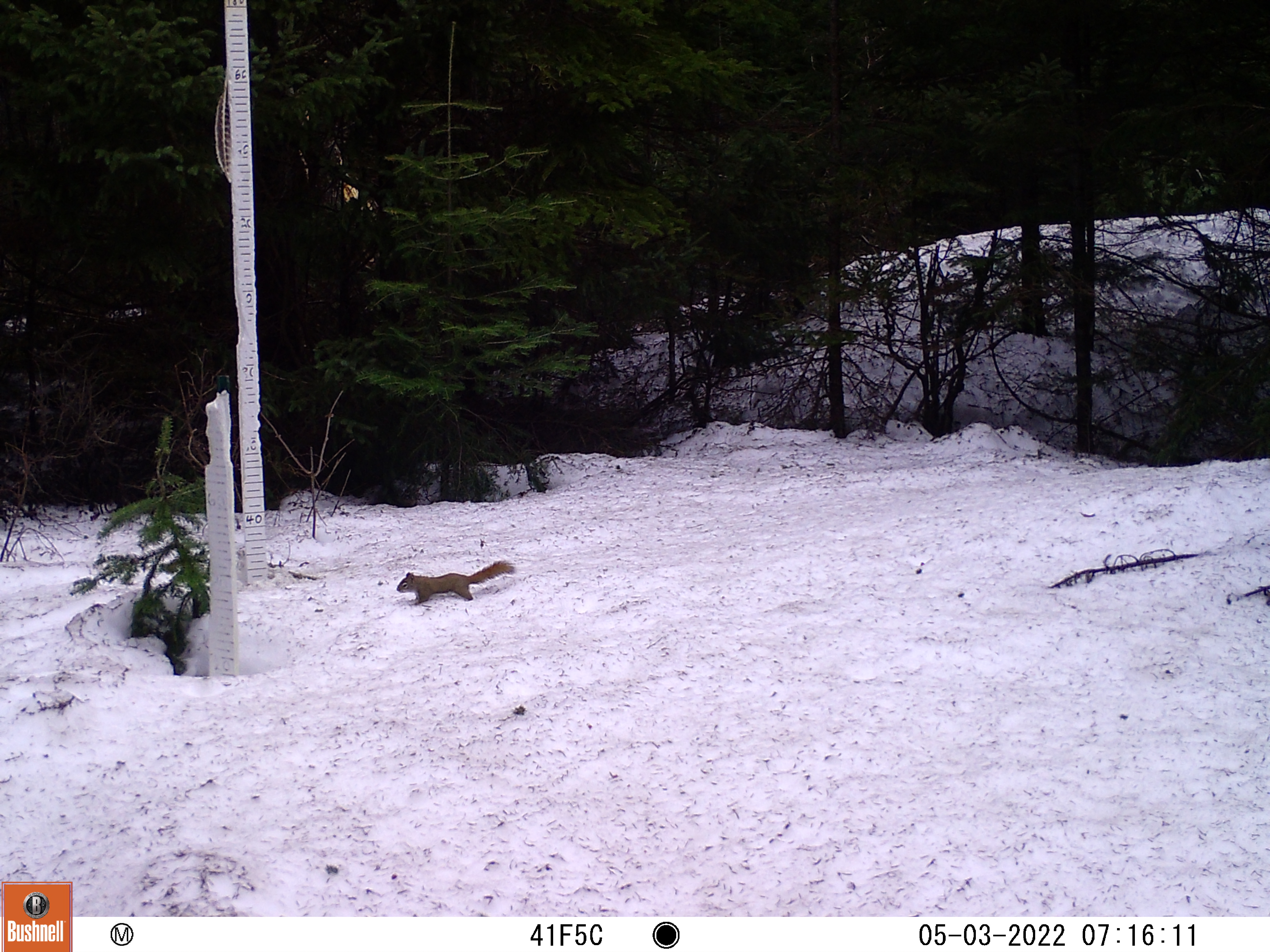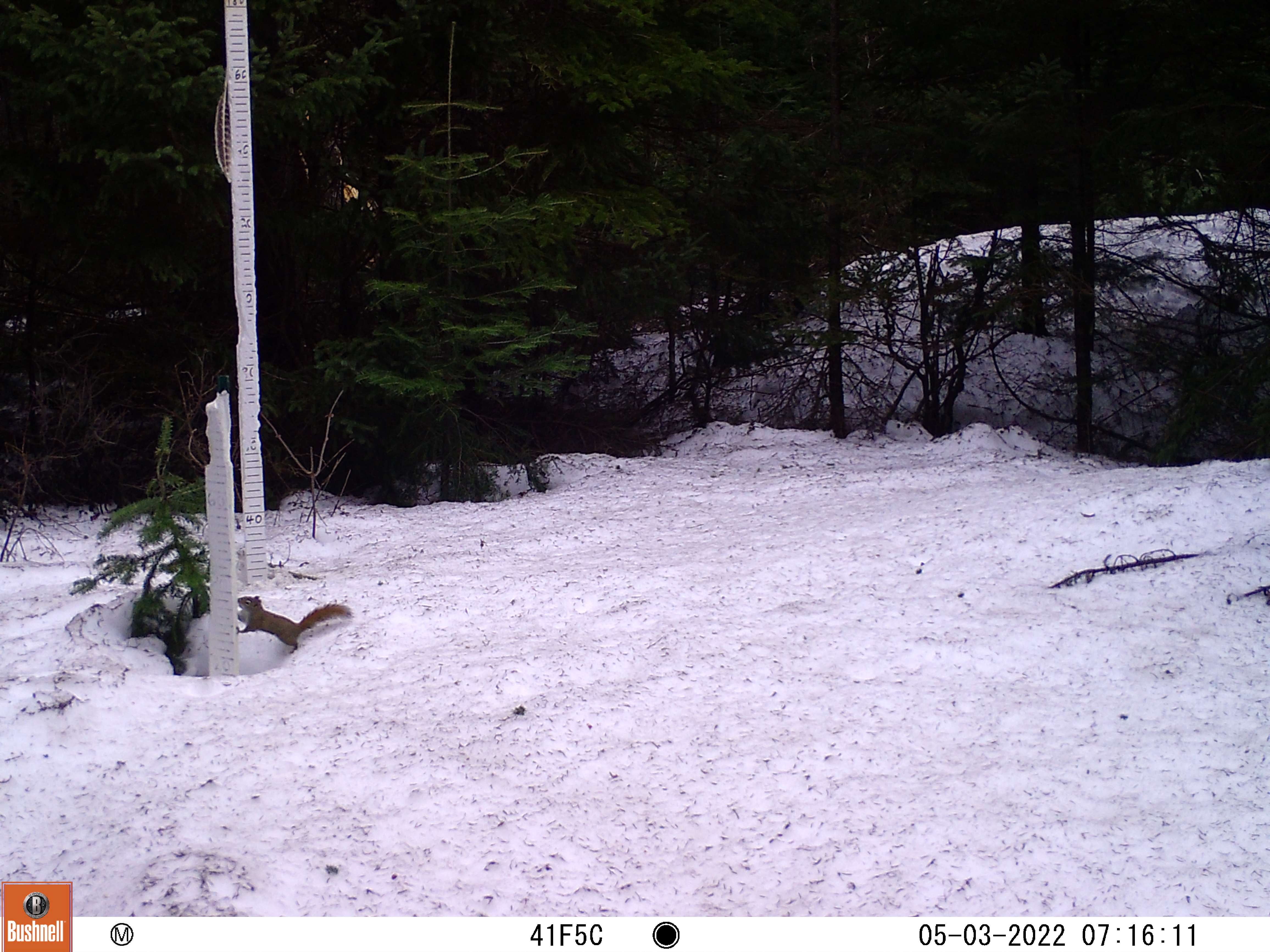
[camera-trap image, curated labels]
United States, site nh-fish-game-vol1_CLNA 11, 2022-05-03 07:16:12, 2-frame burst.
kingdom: Animalia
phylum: Chordata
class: Mammalia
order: Rodentia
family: Sciuridae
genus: Sciurus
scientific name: Sciurus carolinensis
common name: gray squirrel